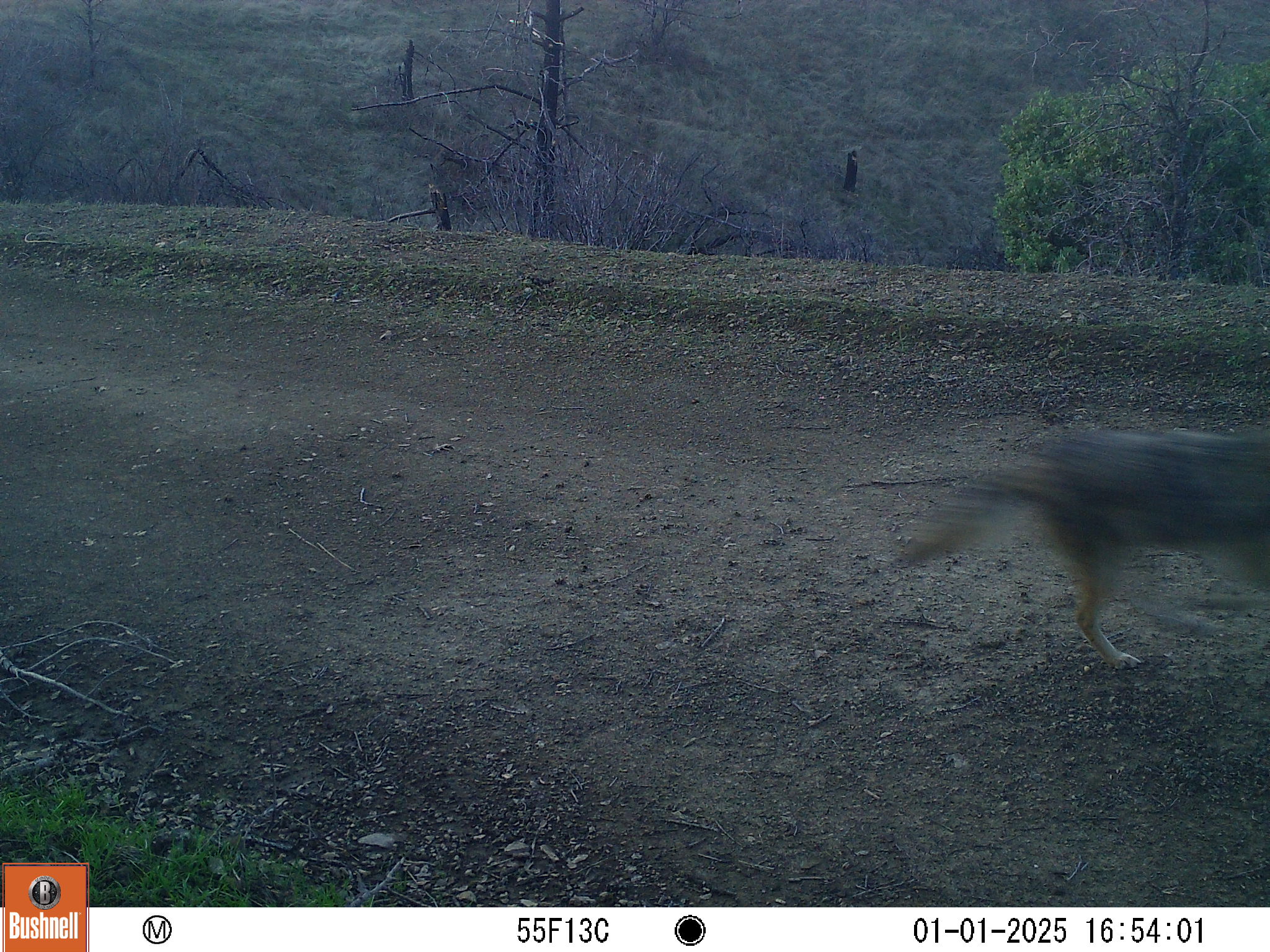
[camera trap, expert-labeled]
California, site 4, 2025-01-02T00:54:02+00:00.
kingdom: Animalia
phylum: Chordata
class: Mammalia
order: Carnivora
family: Canidae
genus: Canis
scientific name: Canis latrans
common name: coyote